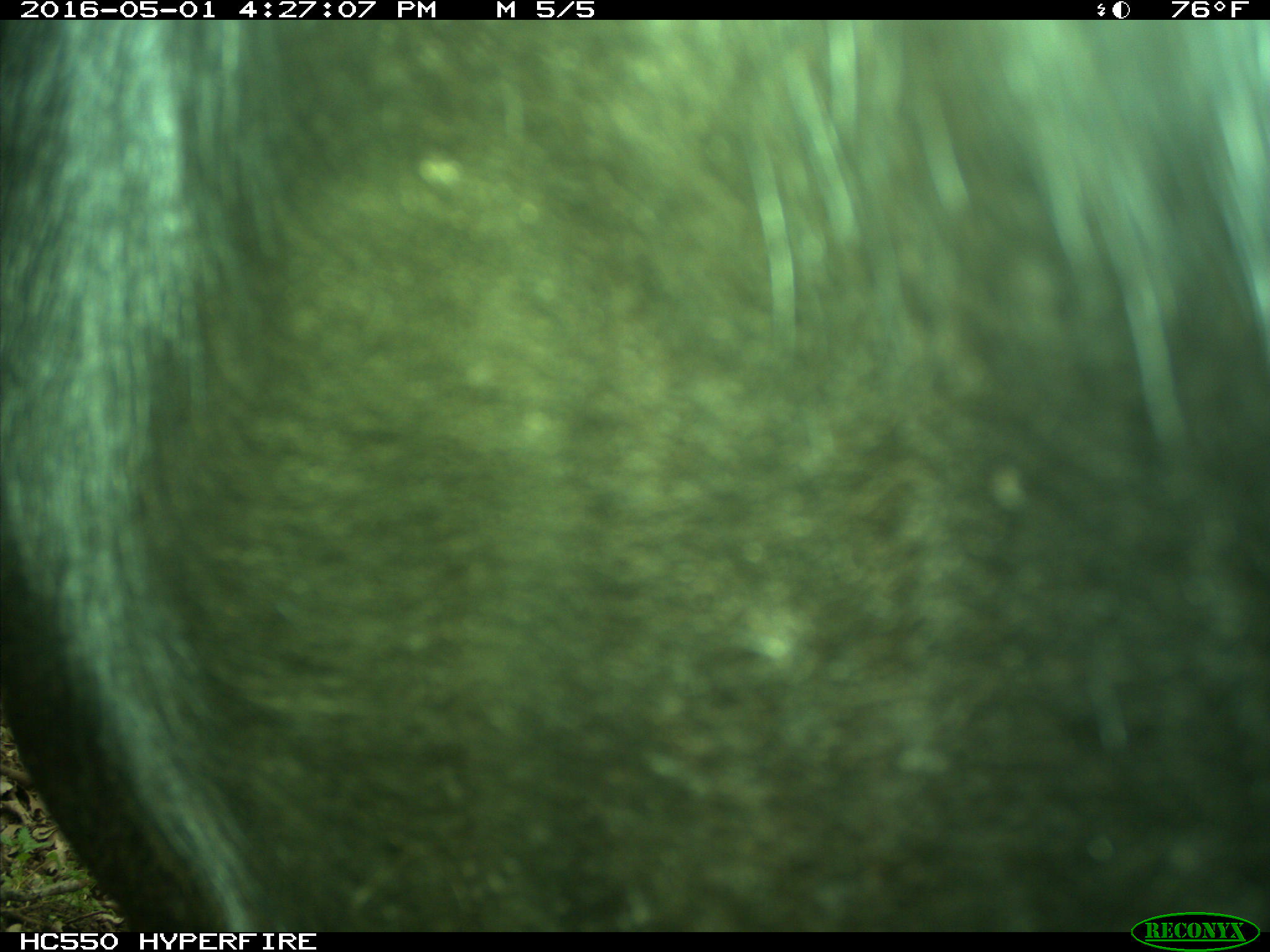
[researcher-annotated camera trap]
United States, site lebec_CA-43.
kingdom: Animalia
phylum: Chordata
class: Mammalia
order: Artiodactyla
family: Bovidae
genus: Bos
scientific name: Bos taurus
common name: domestic cow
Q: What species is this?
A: Bos taurus (domestic cow).